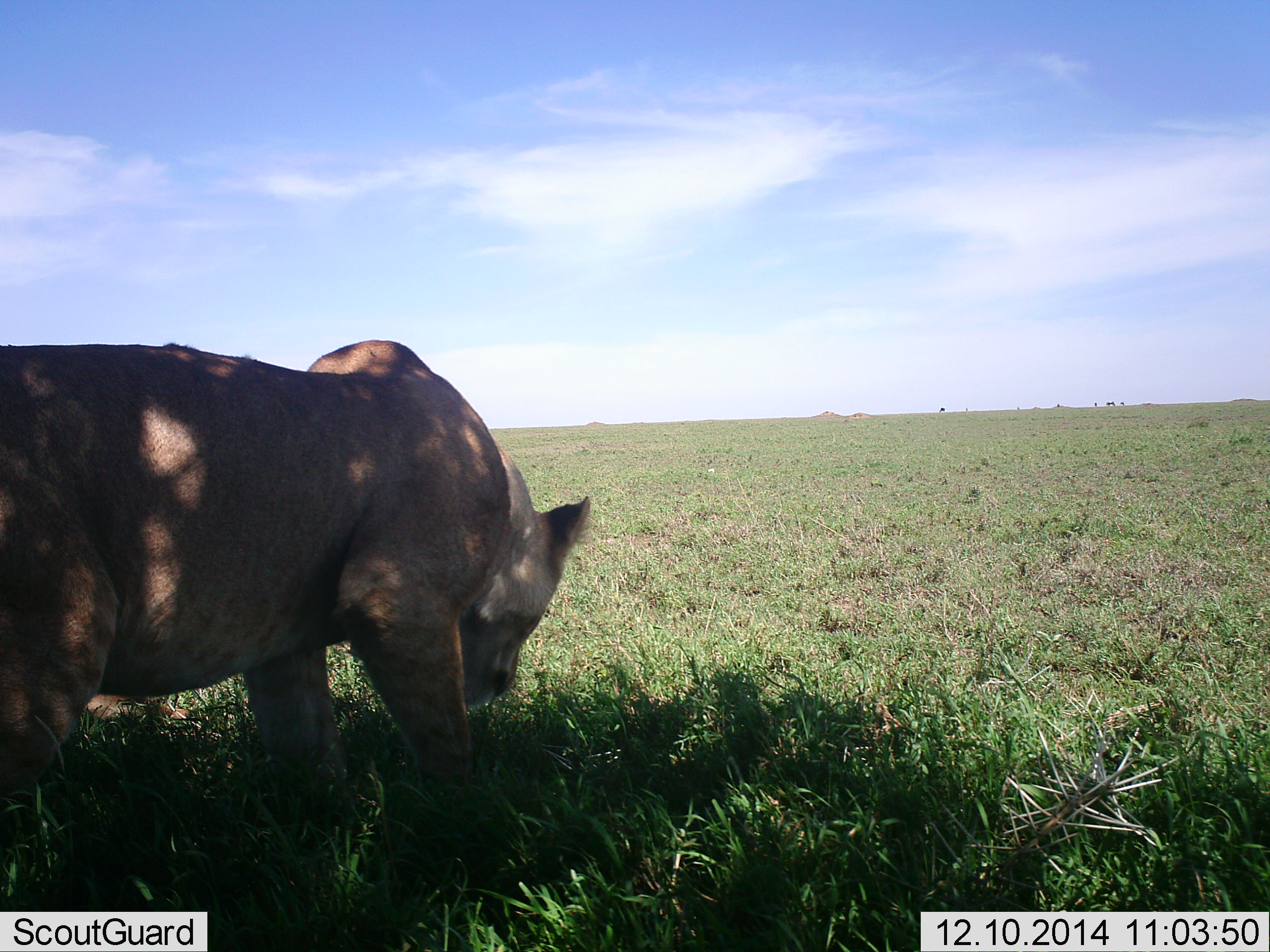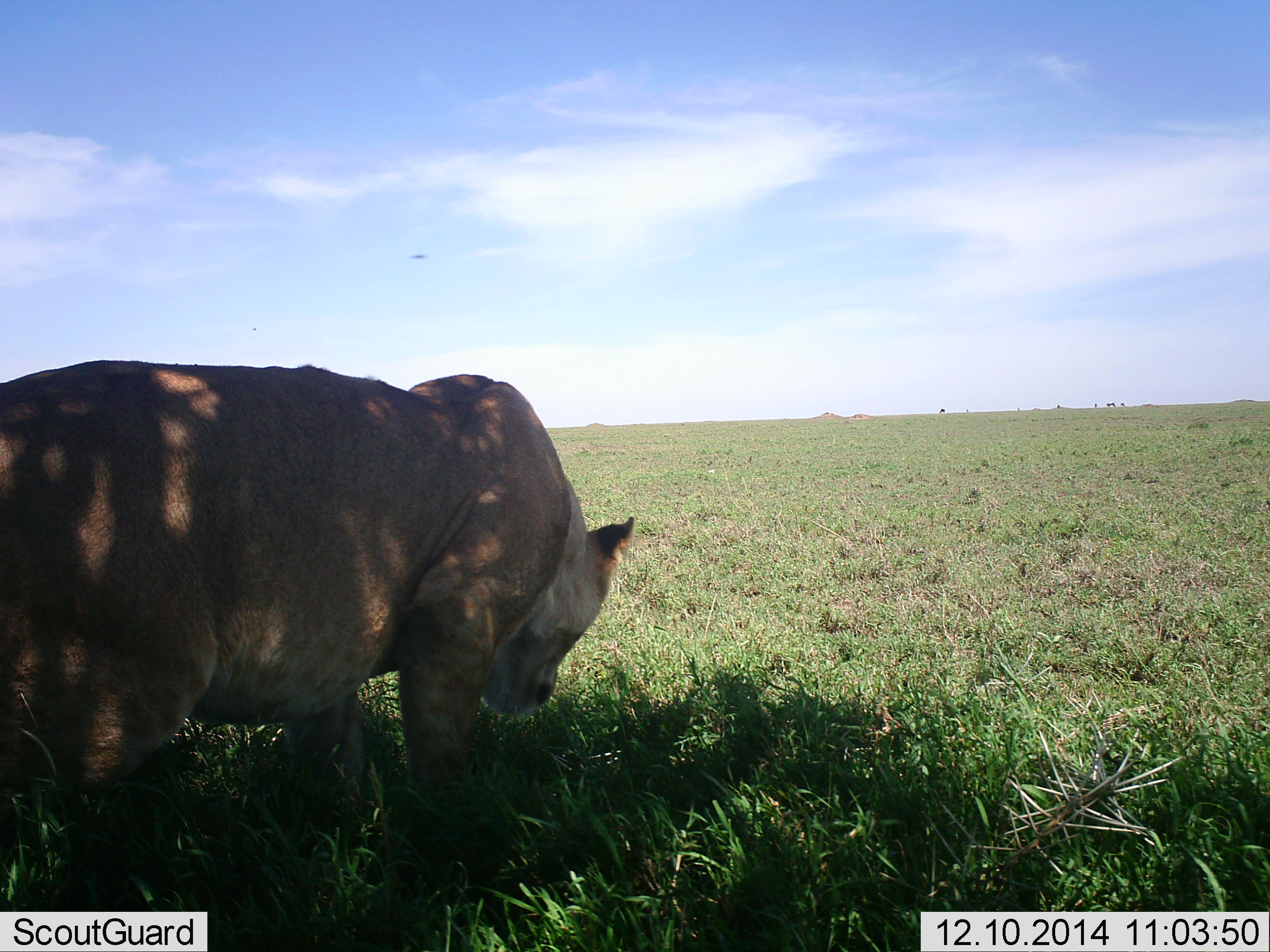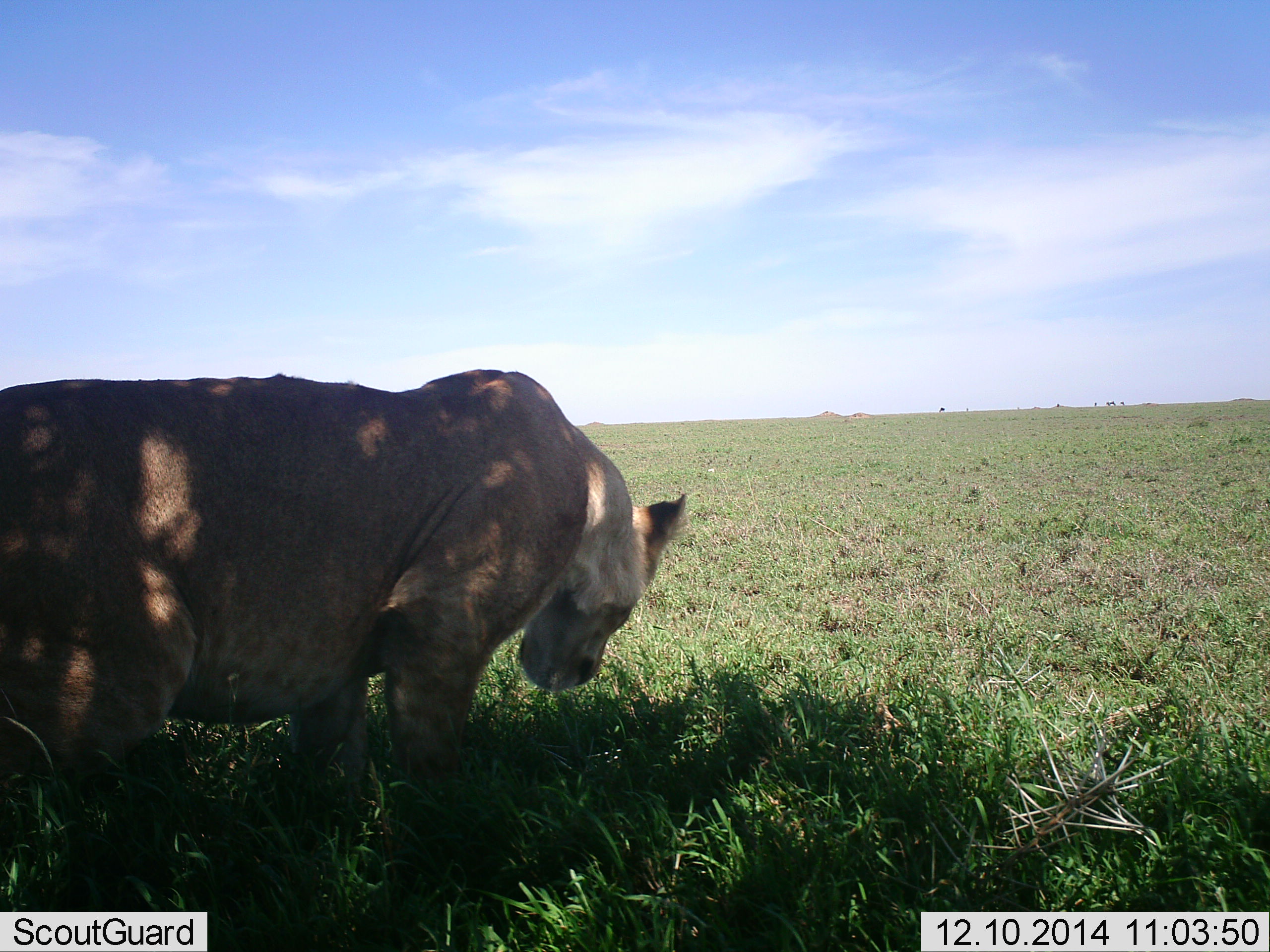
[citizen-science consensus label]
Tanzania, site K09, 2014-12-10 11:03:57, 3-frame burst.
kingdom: Animalia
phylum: Chordata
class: Mammalia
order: Carnivora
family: Felidae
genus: Panthera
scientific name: Panthera leo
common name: lion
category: lionfemale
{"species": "lionfemale (lion) (Panthera leo)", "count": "1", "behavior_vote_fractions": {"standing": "40%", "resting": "10%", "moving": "60%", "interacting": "0%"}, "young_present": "0%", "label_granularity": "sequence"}